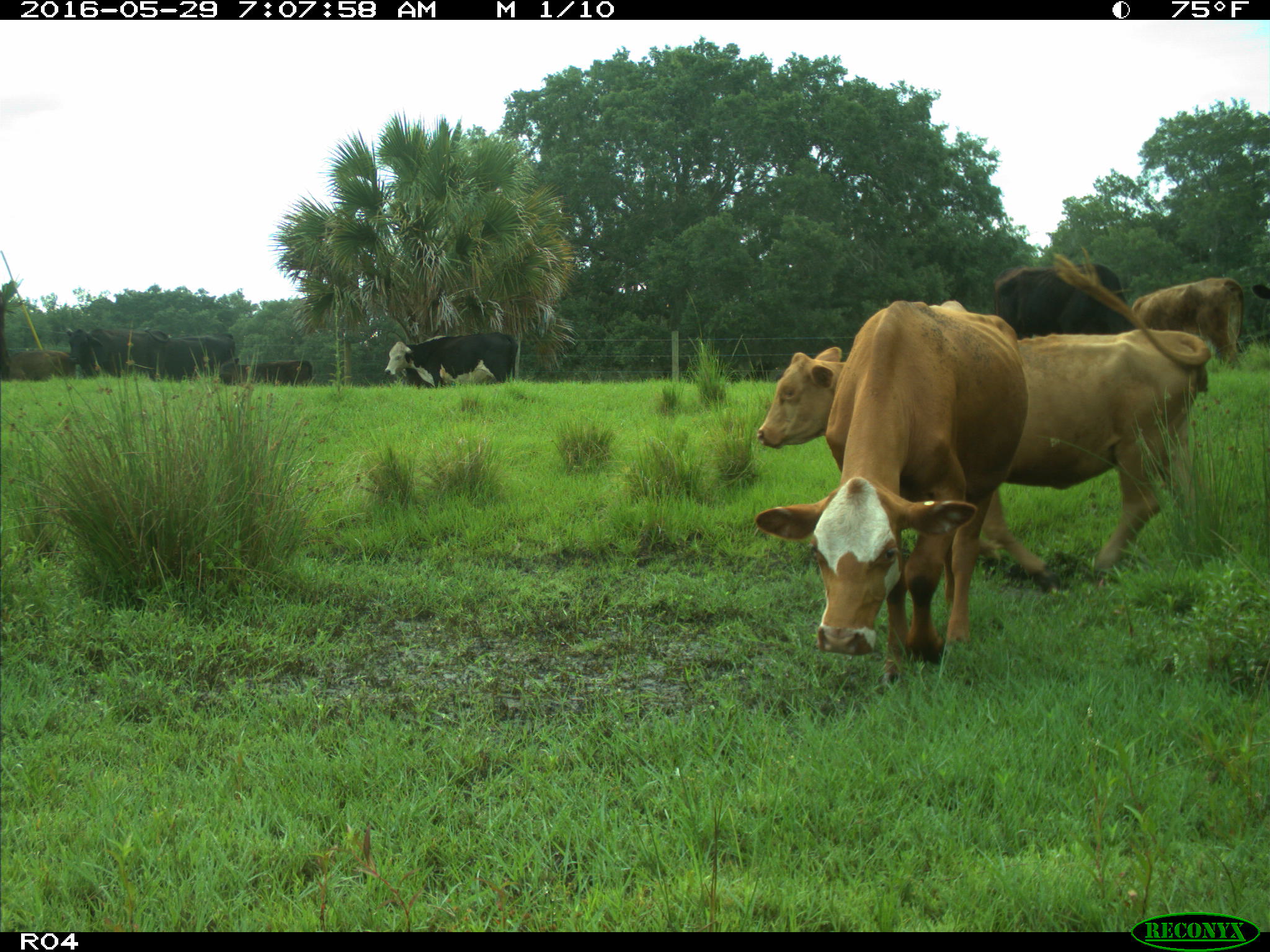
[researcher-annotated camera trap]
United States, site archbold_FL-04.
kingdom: Animalia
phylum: Chordata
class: Mammalia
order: Artiodactyla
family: Bovidae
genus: Bos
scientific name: Bos taurus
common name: domestic cow